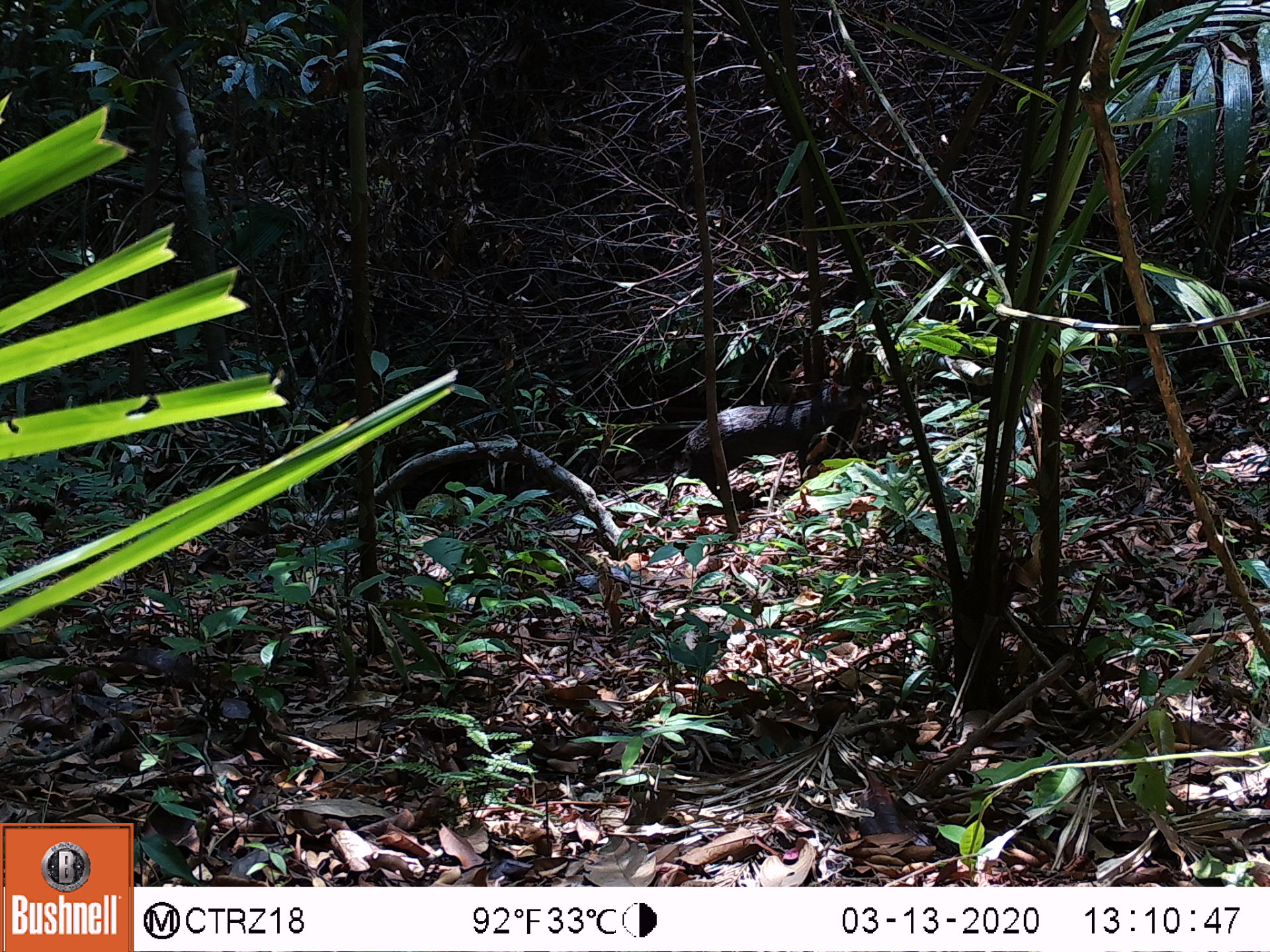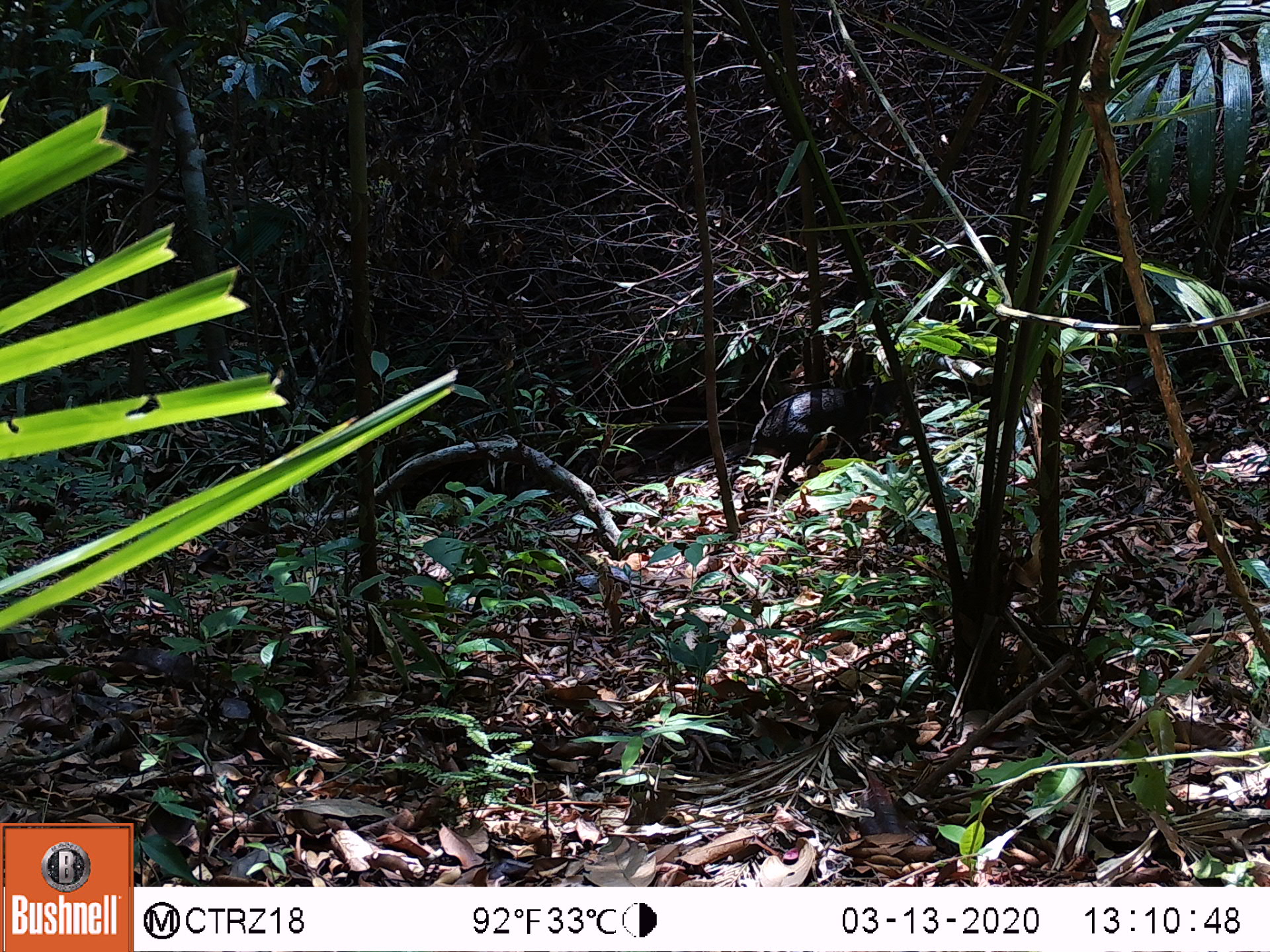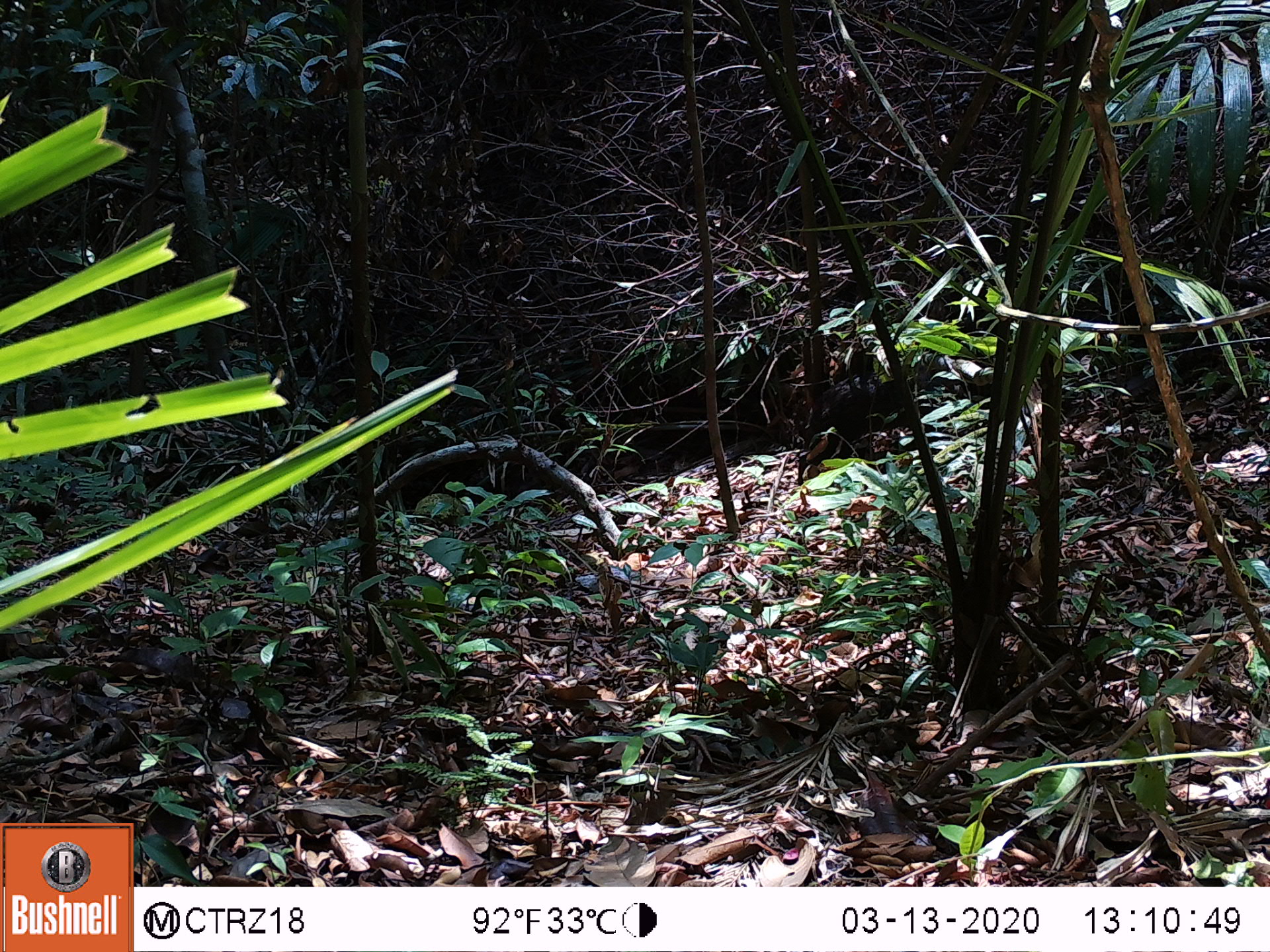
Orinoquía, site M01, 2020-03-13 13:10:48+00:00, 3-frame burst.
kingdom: Animalia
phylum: Chordata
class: Mammalia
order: Rodentia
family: Dasyproctidae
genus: Dasyprocta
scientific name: Dasyprocta fuliginosa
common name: black agouti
Black agouti (Dasyprocta fuliginosa).